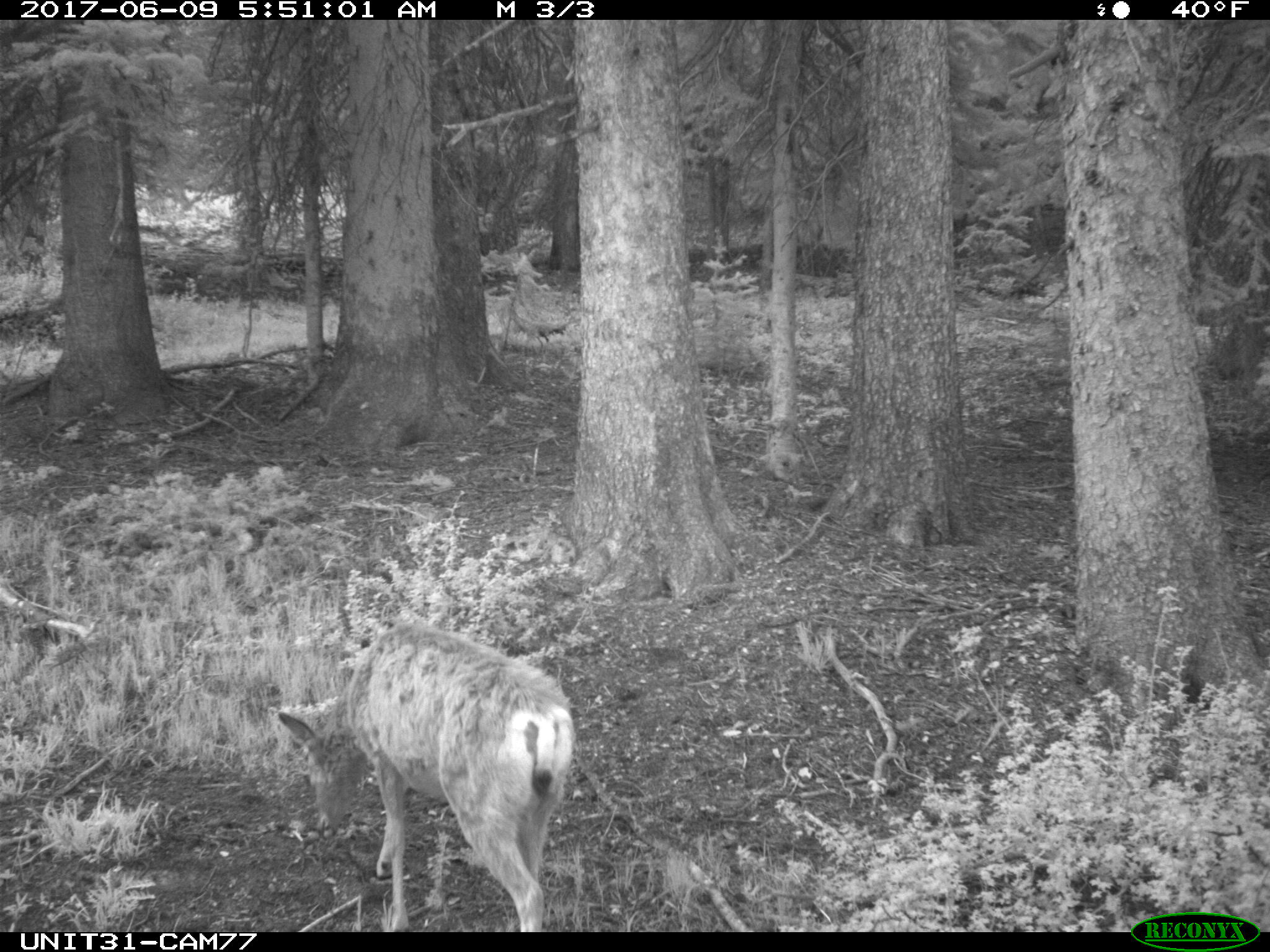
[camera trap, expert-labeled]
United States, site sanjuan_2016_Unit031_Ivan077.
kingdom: Animalia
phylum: Chordata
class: Mammalia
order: Artiodactyla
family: Cervidae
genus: Odocoileus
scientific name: Odocoileus hemionus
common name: mule deer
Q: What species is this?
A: Odocoileus hemionus (mule deer).